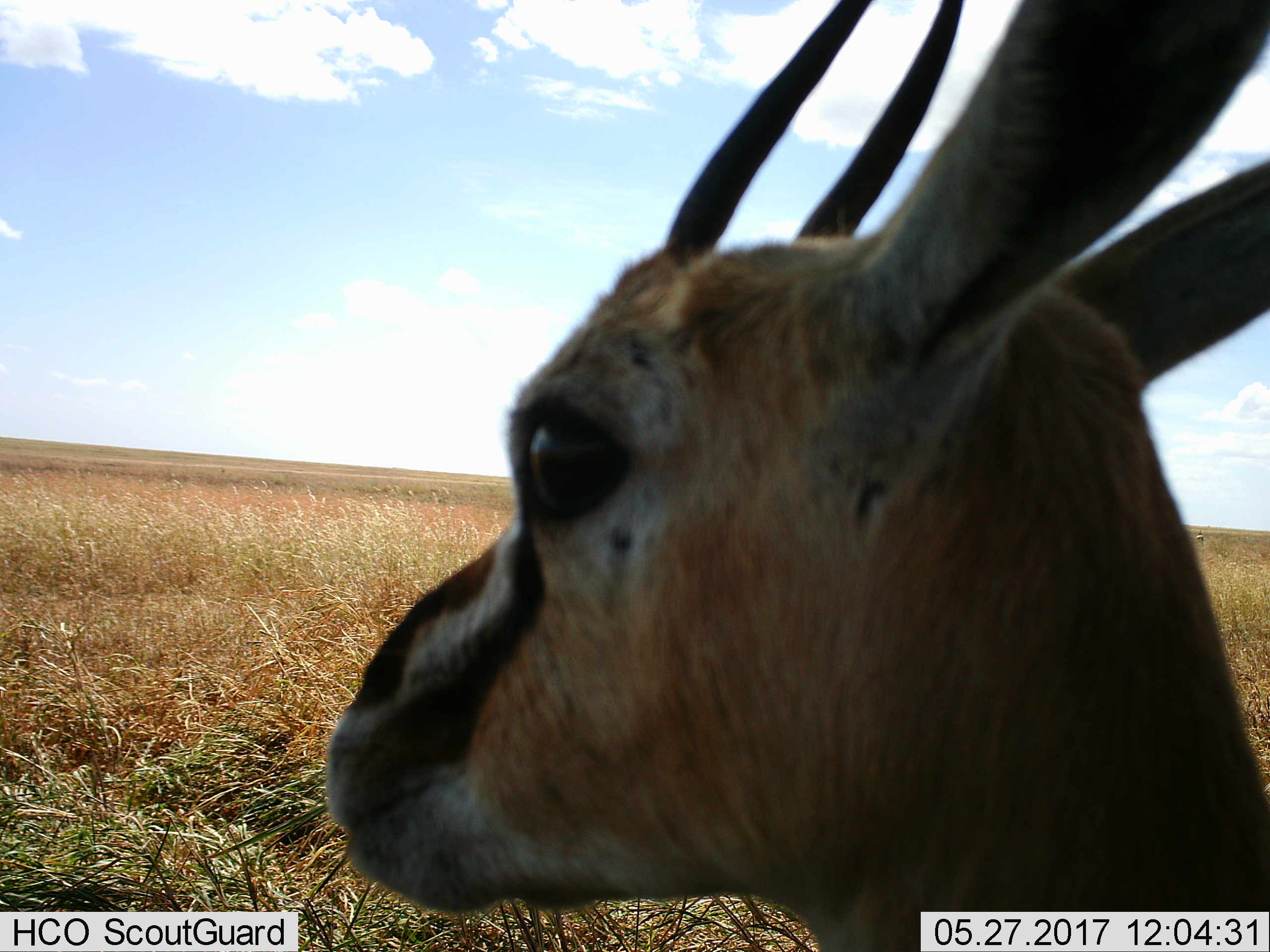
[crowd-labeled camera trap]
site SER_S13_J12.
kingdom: Animalia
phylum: Chordata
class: Mammalia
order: Artiodactyla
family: Bovidae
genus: Eudorcas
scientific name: Eudorcas thomsonii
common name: thomson's gazelle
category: gazellethomsons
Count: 1.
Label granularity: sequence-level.